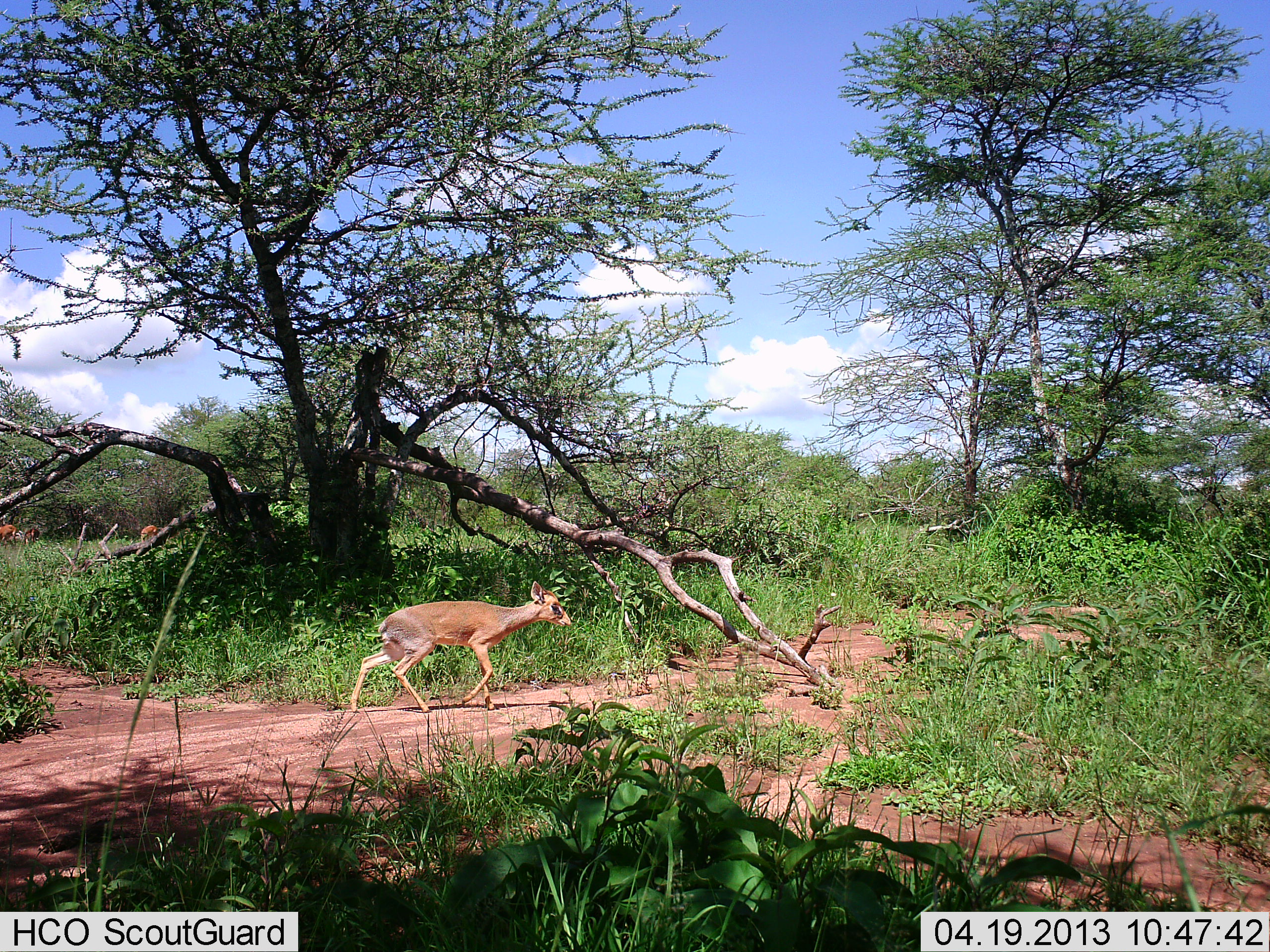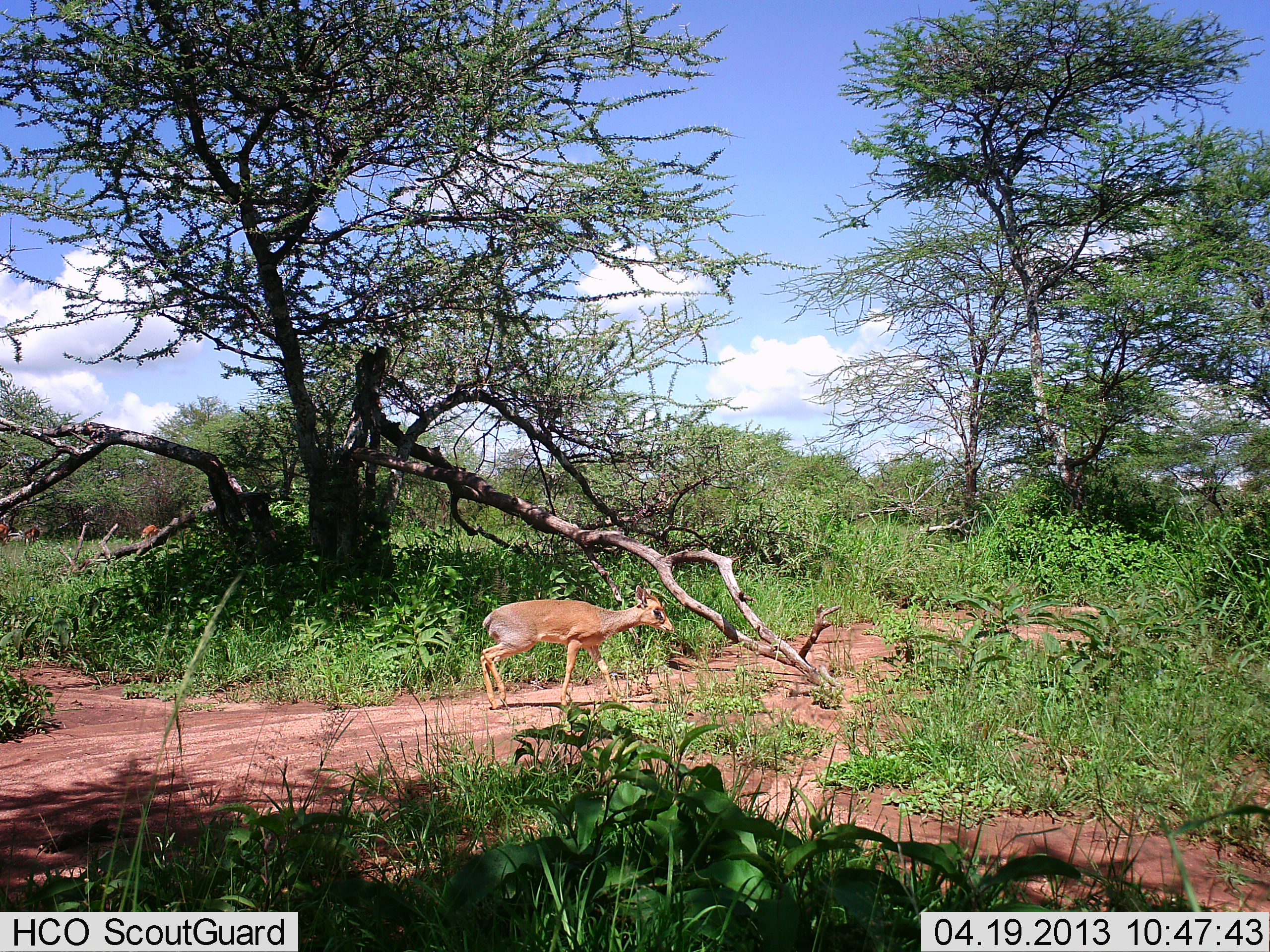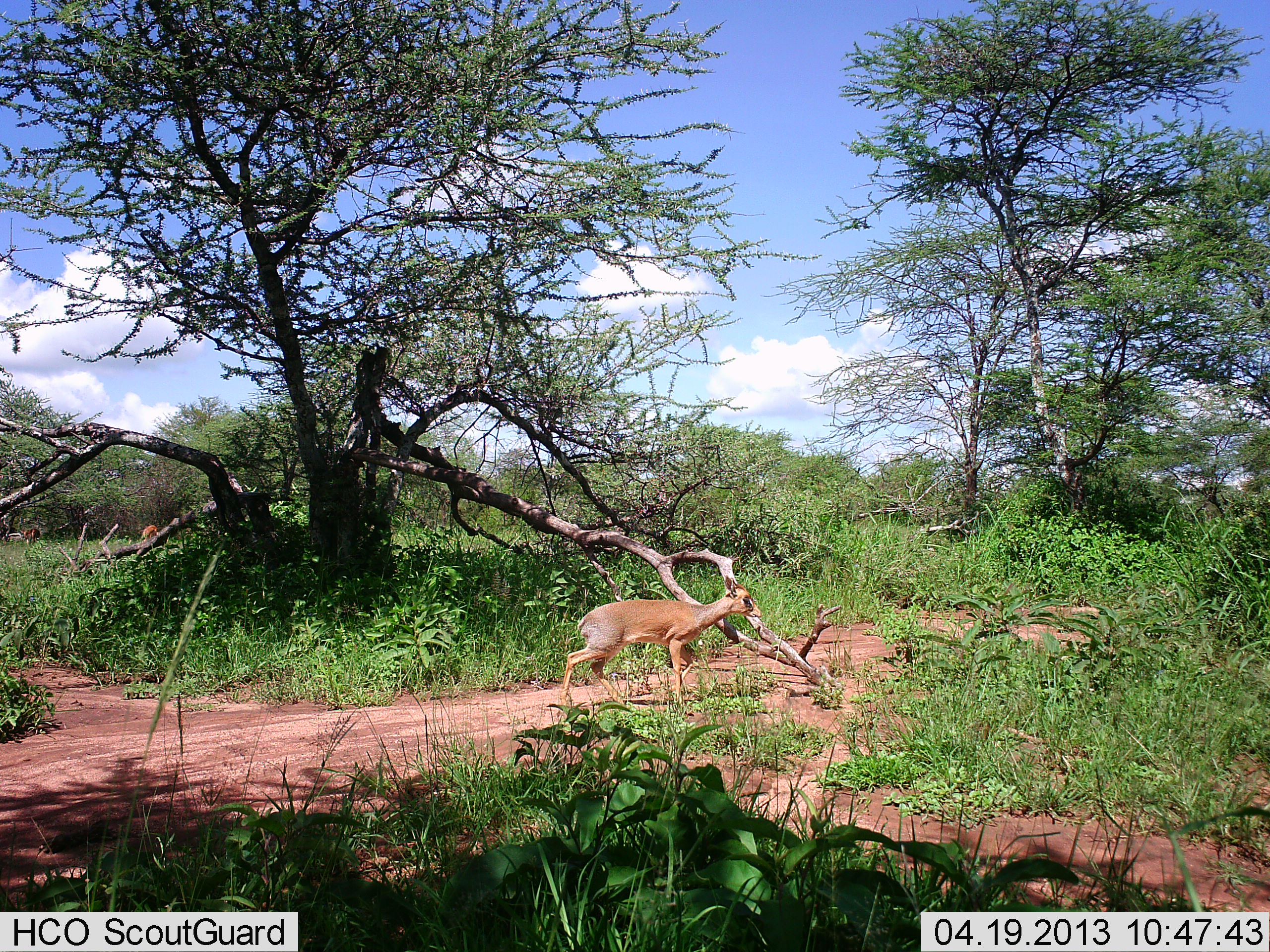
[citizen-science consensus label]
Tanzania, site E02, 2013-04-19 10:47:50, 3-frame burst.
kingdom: Animalia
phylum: Chordata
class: Mammalia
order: Artiodactyla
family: Bovidae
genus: Madoqua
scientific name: Madoqua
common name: dikdik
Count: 1.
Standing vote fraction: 8%.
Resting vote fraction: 0%.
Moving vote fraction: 92%.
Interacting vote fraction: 0%.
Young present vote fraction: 0%.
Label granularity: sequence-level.